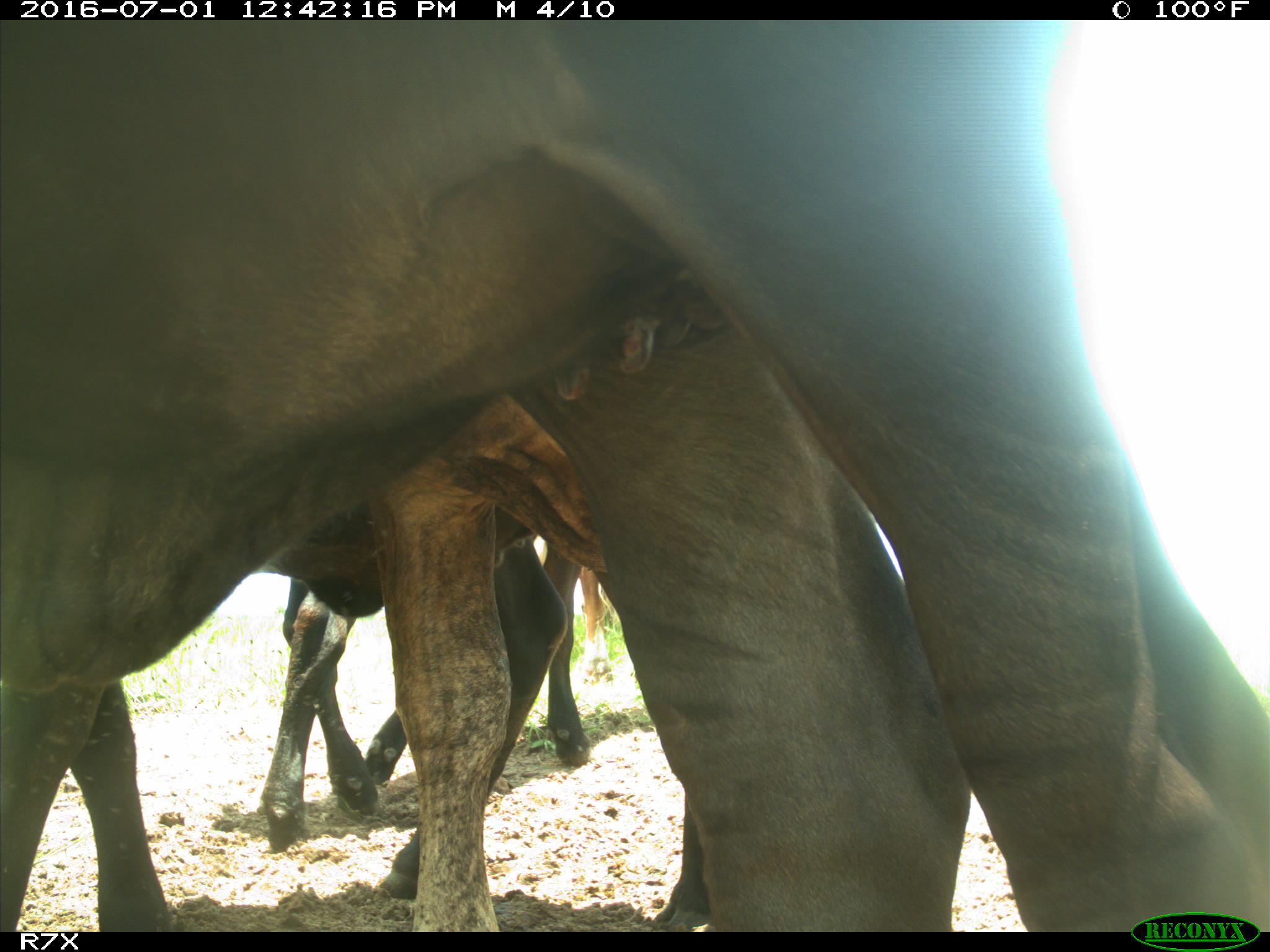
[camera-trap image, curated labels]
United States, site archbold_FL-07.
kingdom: Animalia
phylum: Chordata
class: Mammalia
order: Artiodactyla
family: Bovidae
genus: Bos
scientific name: Bos taurus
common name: domestic cow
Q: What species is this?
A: Bos taurus (domestic cow).